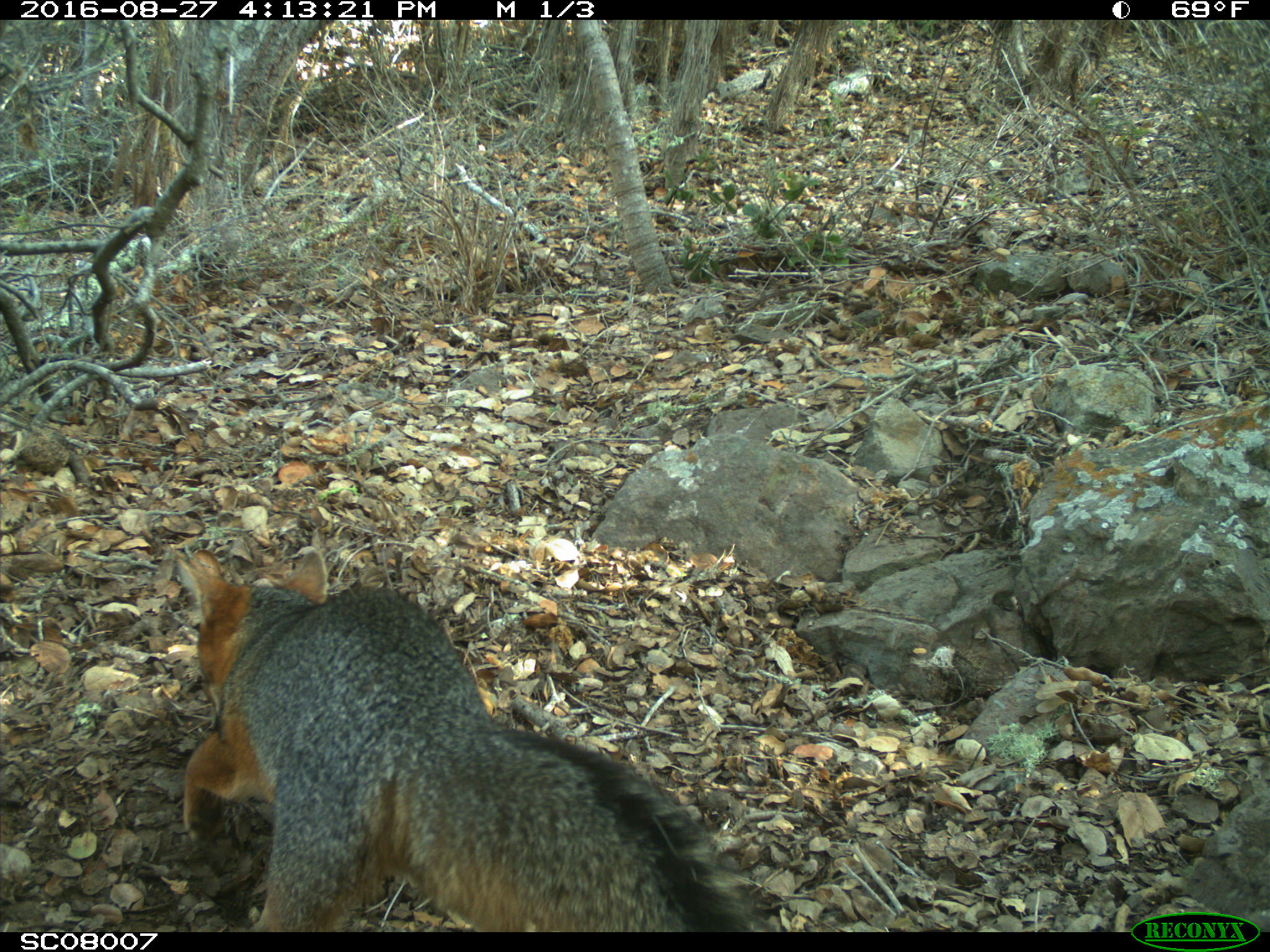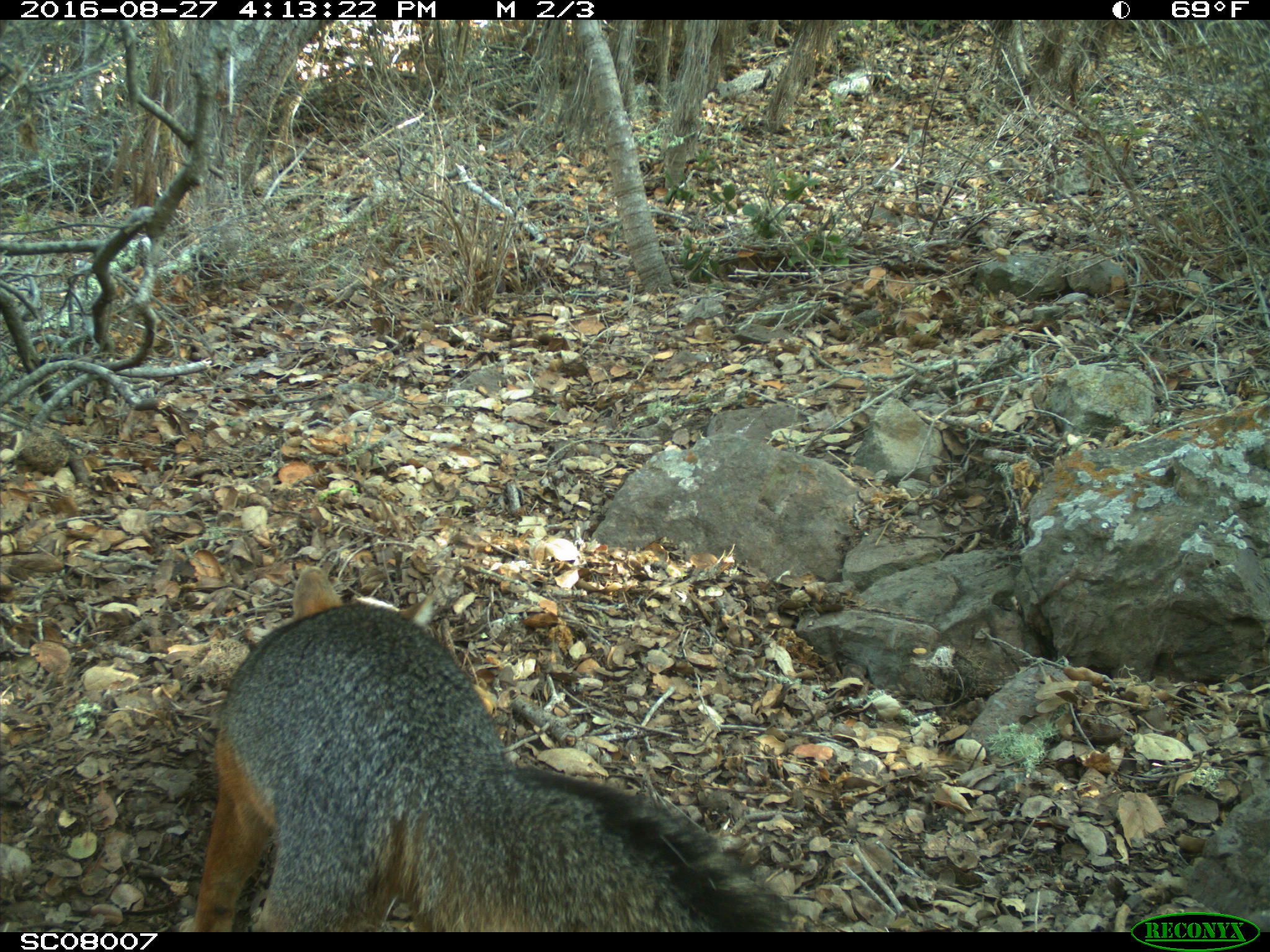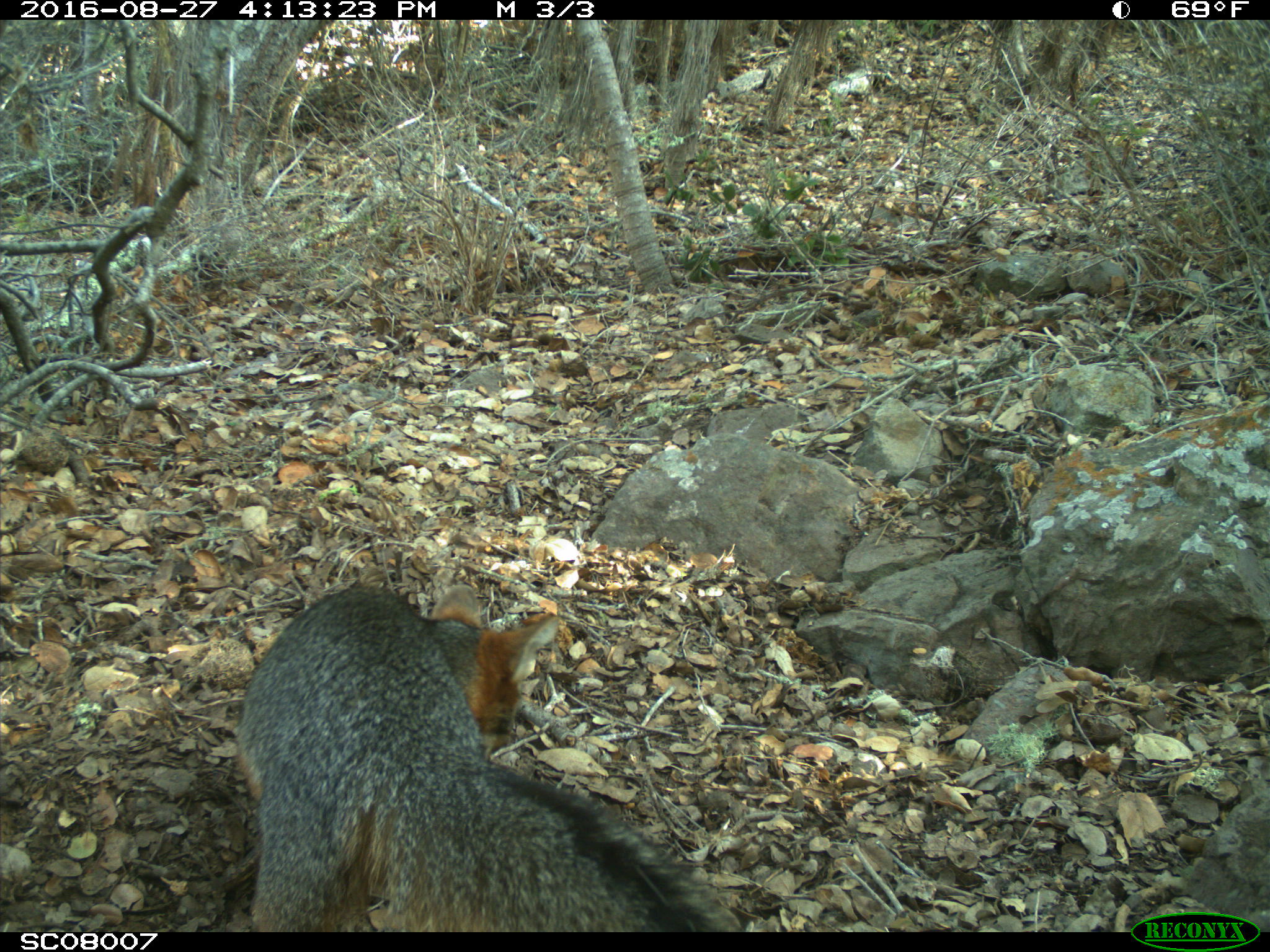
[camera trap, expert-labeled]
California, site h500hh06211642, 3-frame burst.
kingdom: Animalia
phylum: Chordata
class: Mammalia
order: Carnivora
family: Canidae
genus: Urocyon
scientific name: Urocyon littoralis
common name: island fox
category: fox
Fox (island fox) (Urocyon littoralis).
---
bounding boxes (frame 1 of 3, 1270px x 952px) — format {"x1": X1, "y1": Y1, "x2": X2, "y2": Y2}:
fox: {"x1": 178, "y1": 549, "x2": 755, "y2": 932}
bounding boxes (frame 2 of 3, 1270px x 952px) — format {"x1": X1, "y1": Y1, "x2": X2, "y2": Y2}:
fox: {"x1": 177, "y1": 566, "x2": 797, "y2": 932}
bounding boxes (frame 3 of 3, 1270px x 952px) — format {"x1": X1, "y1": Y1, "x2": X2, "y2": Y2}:
fox: {"x1": 236, "y1": 581, "x2": 740, "y2": 932}